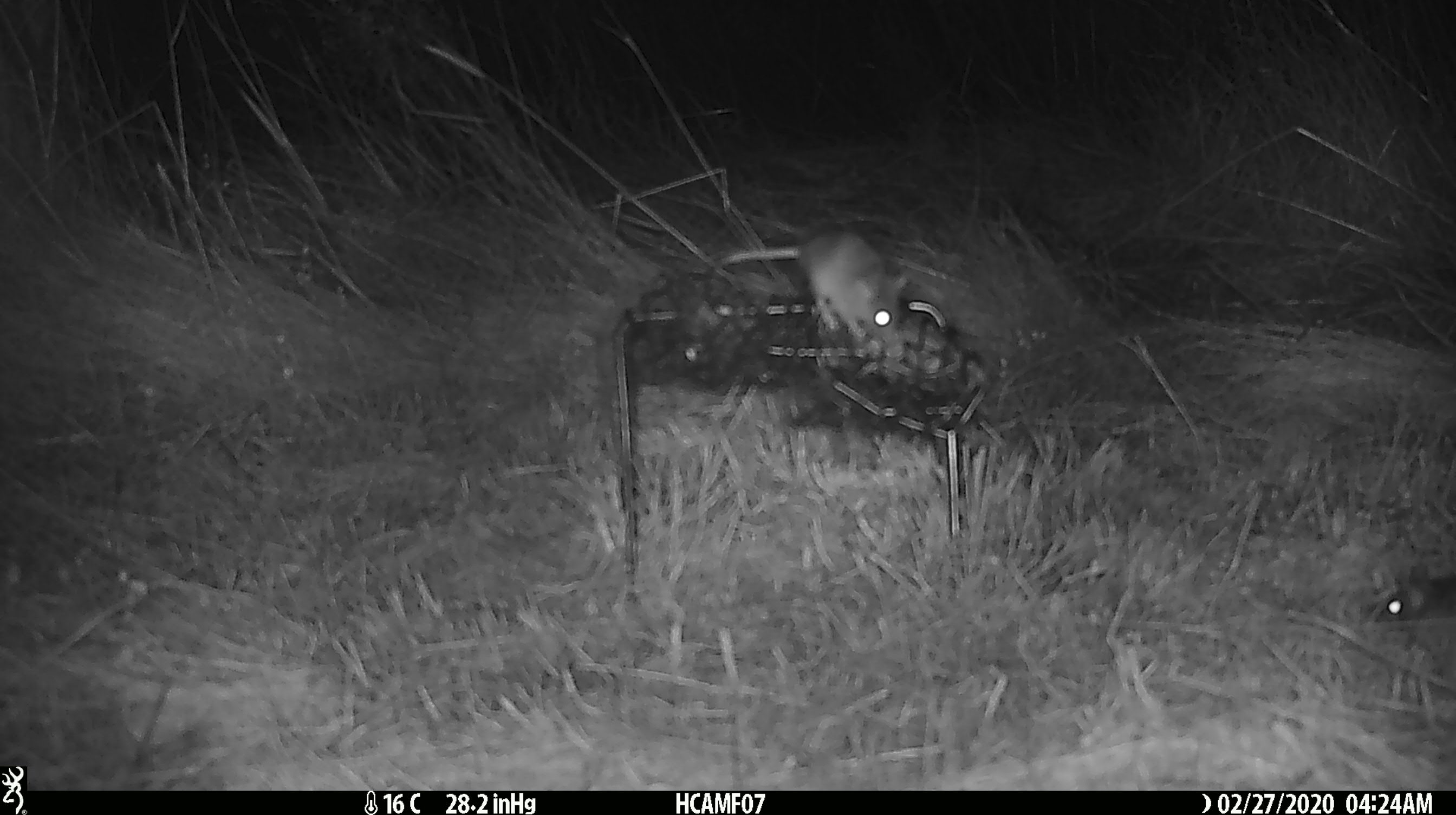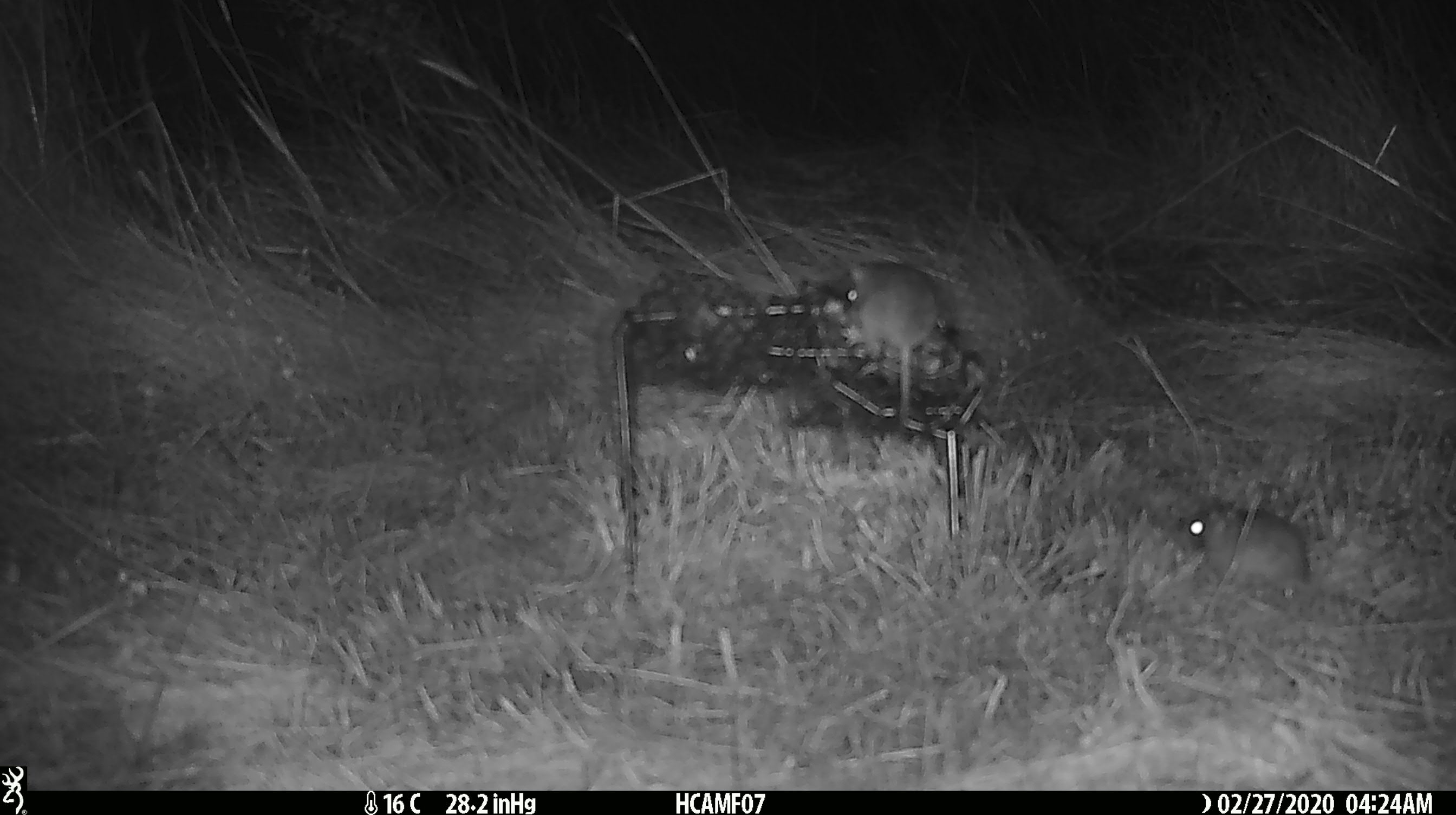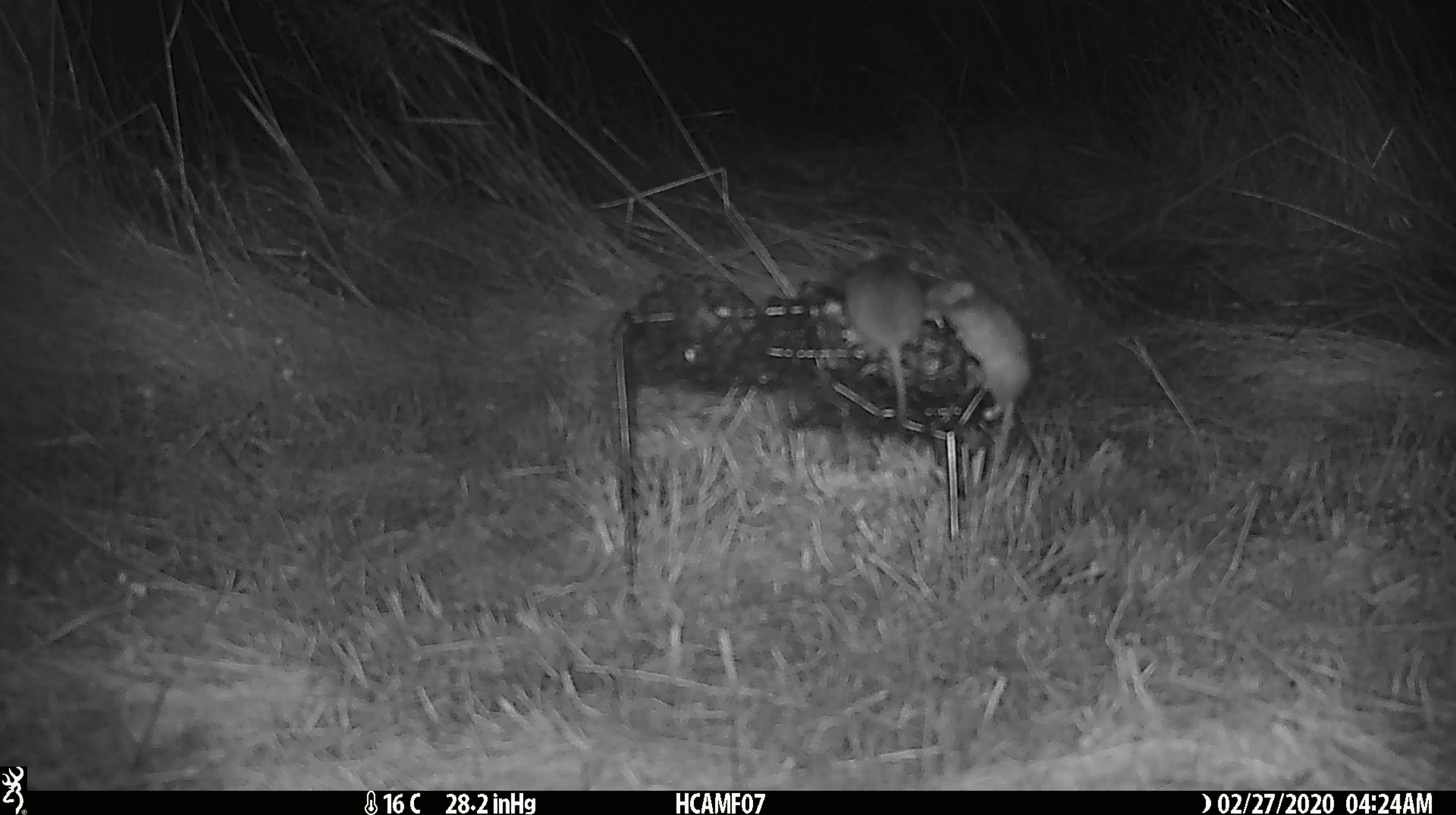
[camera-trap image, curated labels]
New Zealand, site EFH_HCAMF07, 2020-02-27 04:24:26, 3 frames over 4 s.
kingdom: Animalia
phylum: Chordata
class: Mammalia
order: Rodentia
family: Muridae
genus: Mus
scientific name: Mus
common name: mouse